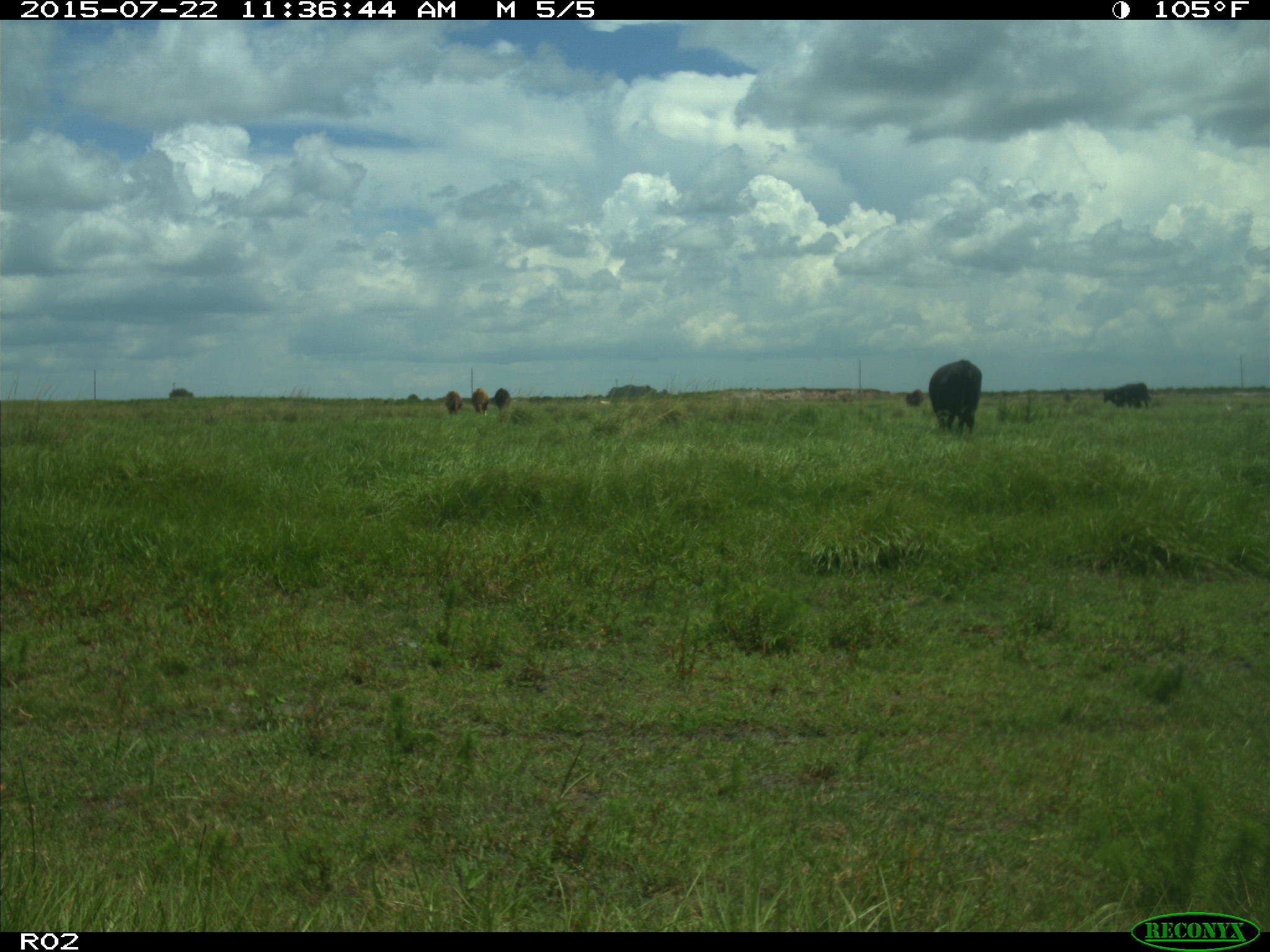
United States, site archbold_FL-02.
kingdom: Animalia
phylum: Chordata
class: Mammalia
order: Artiodactyla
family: Bovidae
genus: Bos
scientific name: Bos taurus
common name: domestic cow